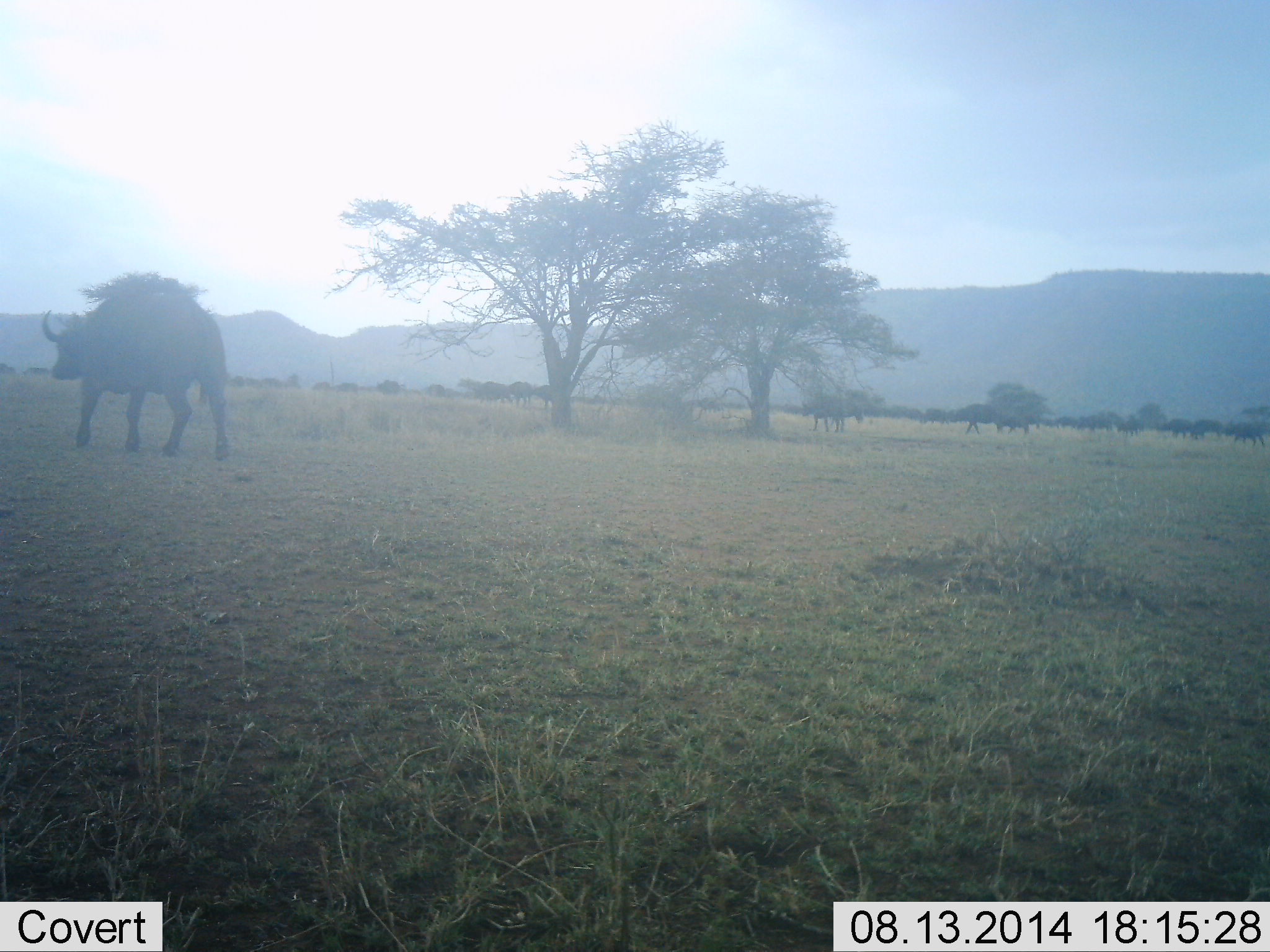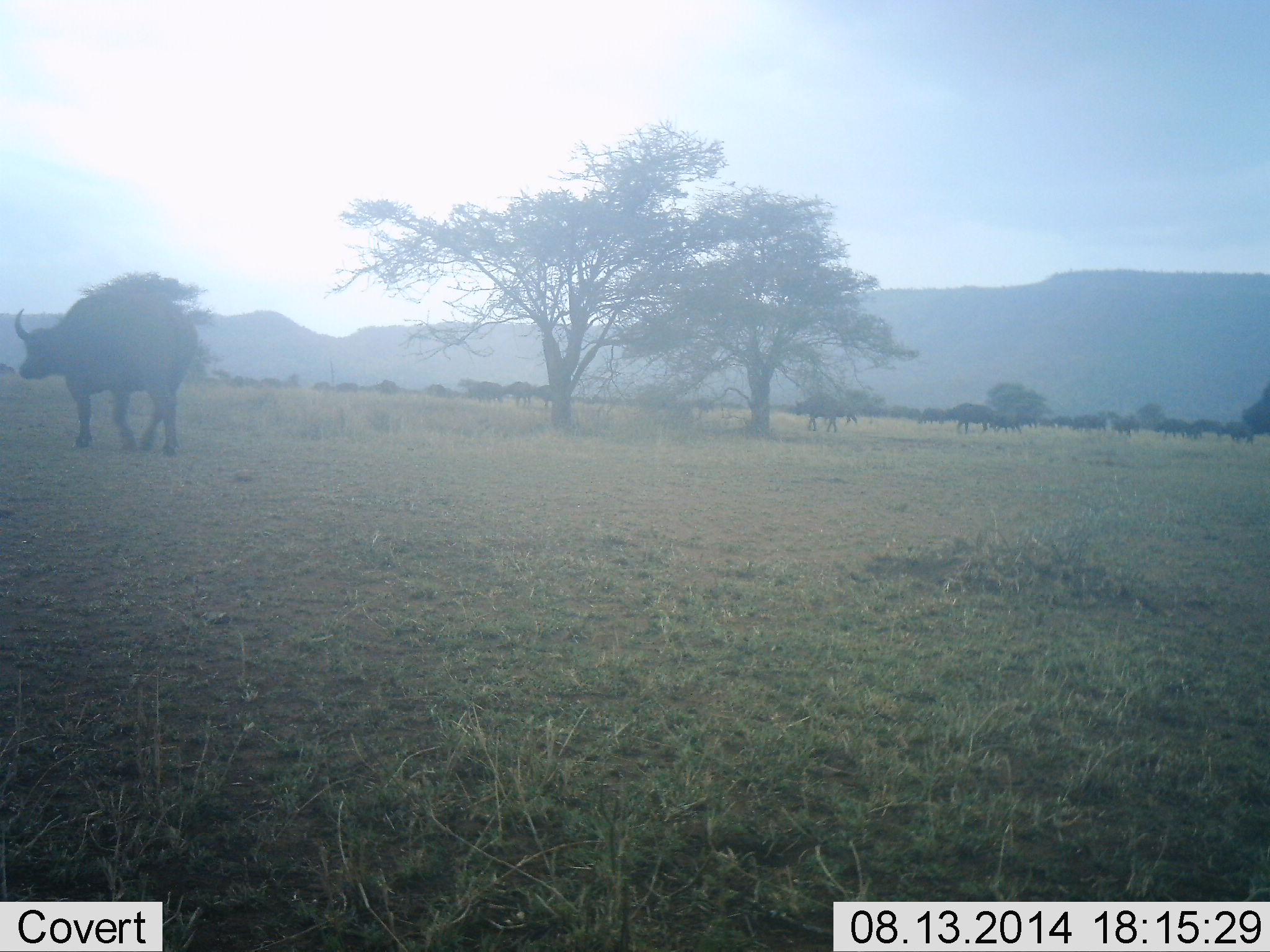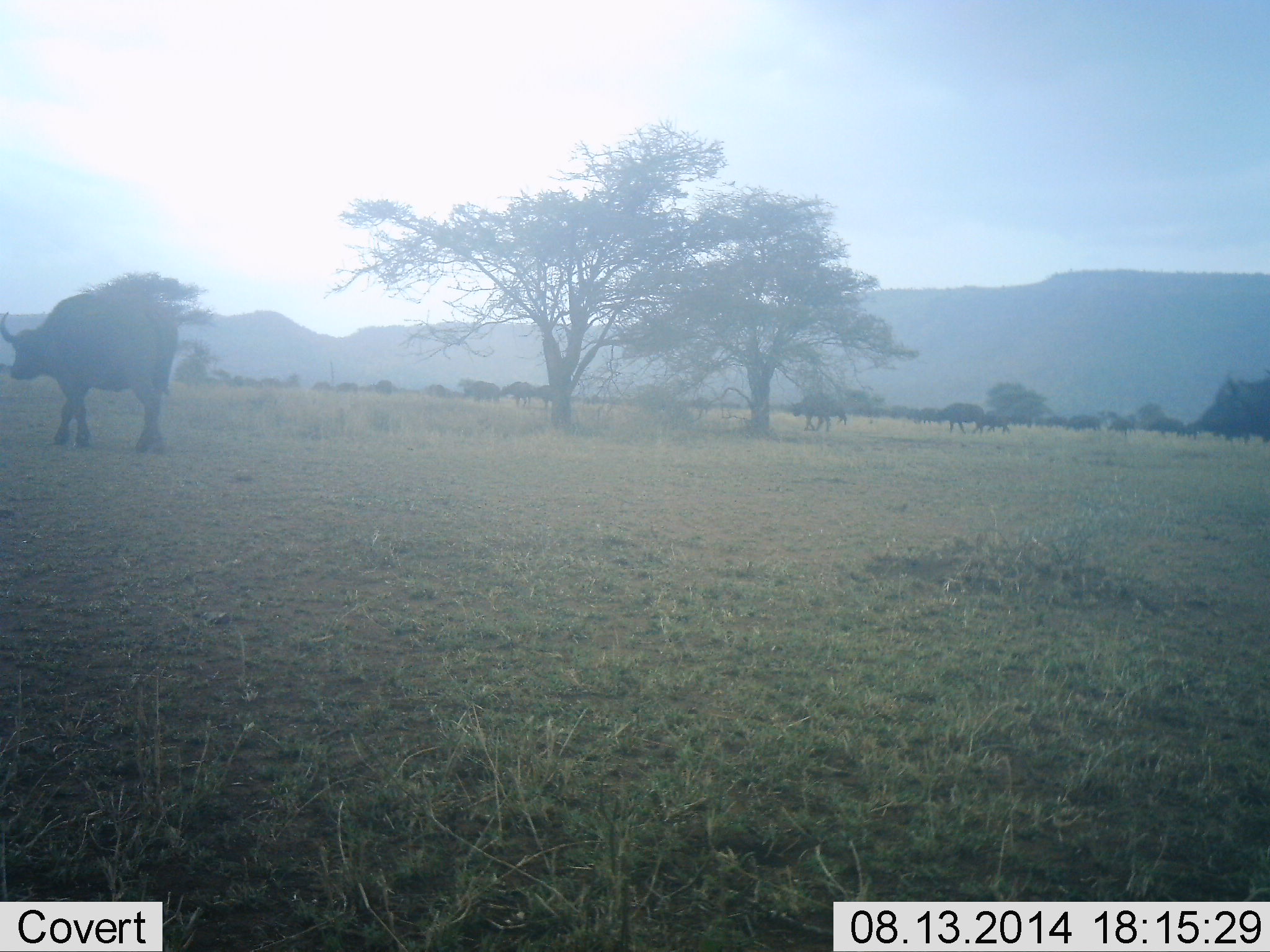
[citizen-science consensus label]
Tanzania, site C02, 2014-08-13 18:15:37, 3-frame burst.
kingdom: Animalia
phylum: Chordata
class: Mammalia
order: Artiodactyla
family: Bovidae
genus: Syncerus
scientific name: Syncerus caffer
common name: cape buffalo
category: buffalo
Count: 11-50.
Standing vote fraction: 10%.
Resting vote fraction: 0%.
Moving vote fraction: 90%.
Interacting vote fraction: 0%.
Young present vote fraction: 0%.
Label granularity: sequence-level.